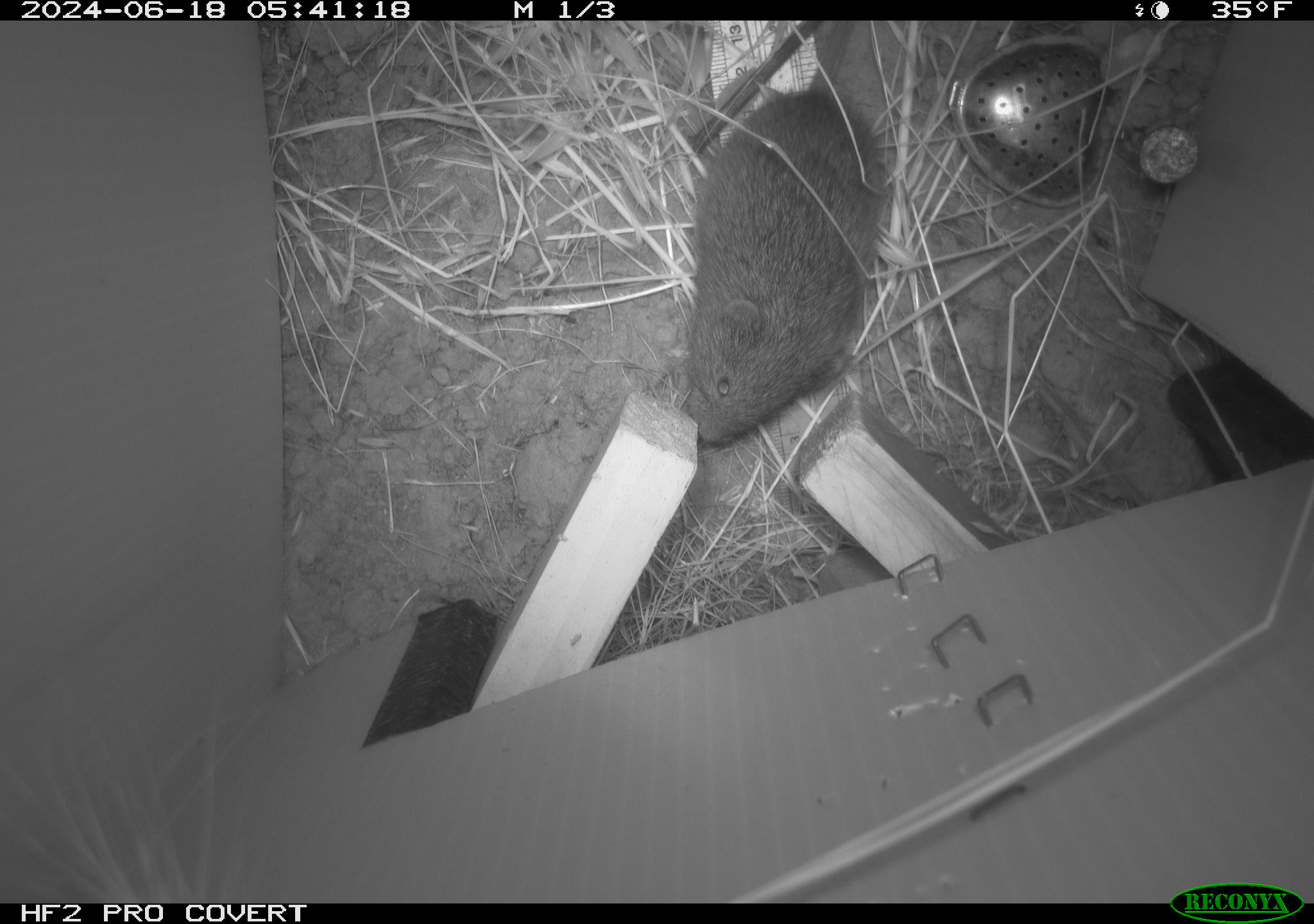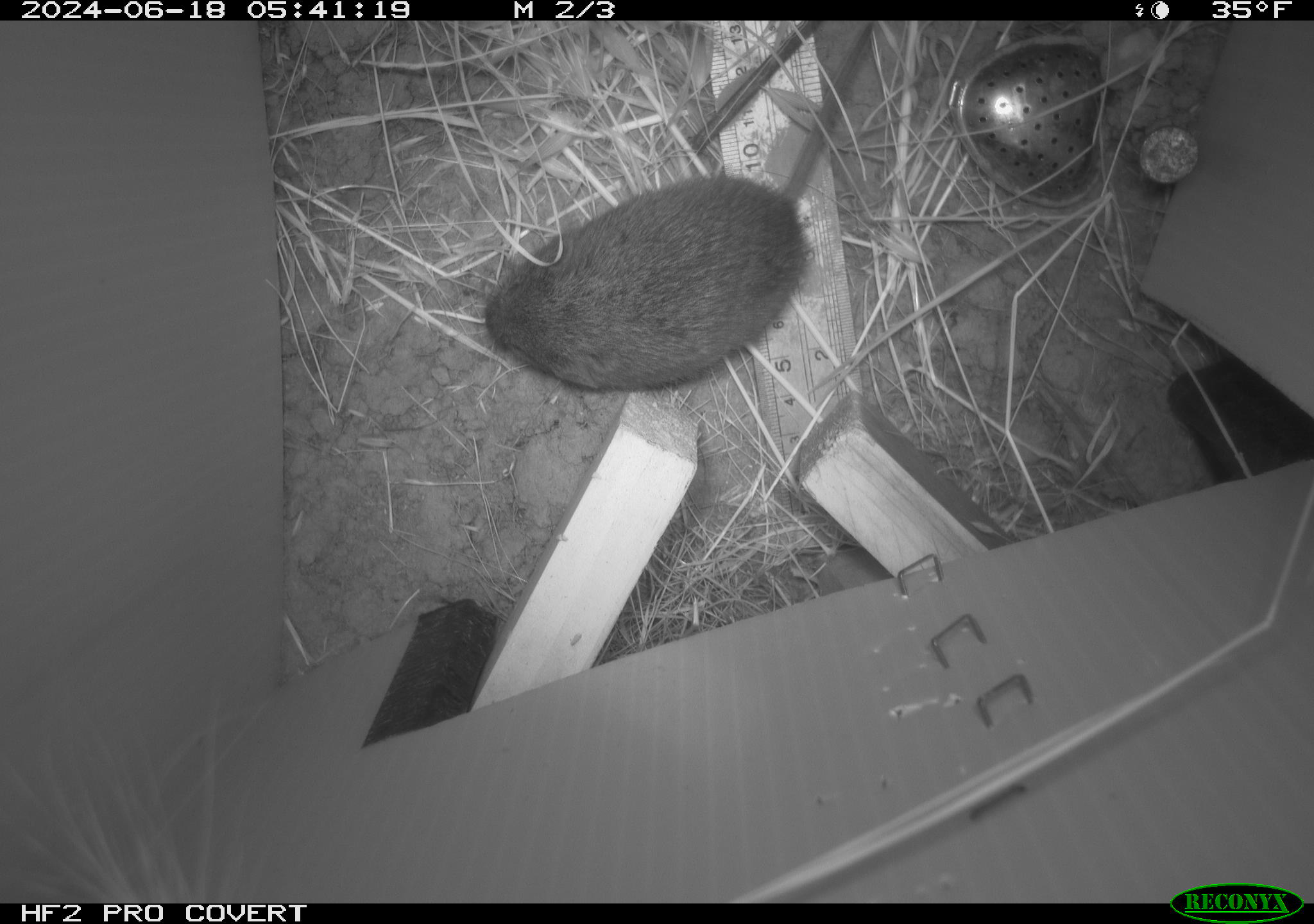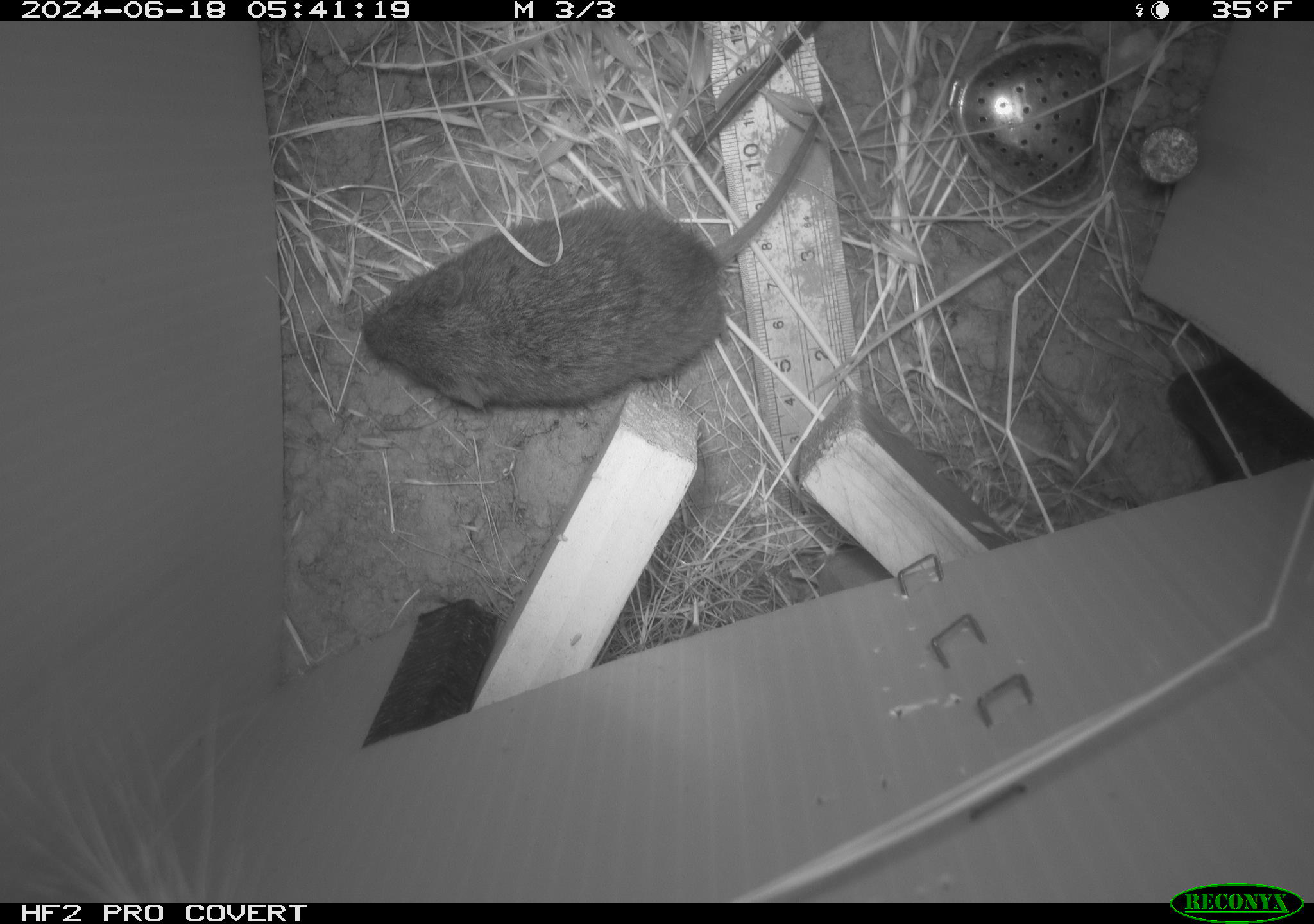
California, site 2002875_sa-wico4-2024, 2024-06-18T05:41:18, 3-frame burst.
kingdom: Animalia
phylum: Chordata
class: Mammalia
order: Rodentia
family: Cricetidae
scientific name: Arvicolinae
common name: voles, lemmings, and muskrats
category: arvicolinae subfamily